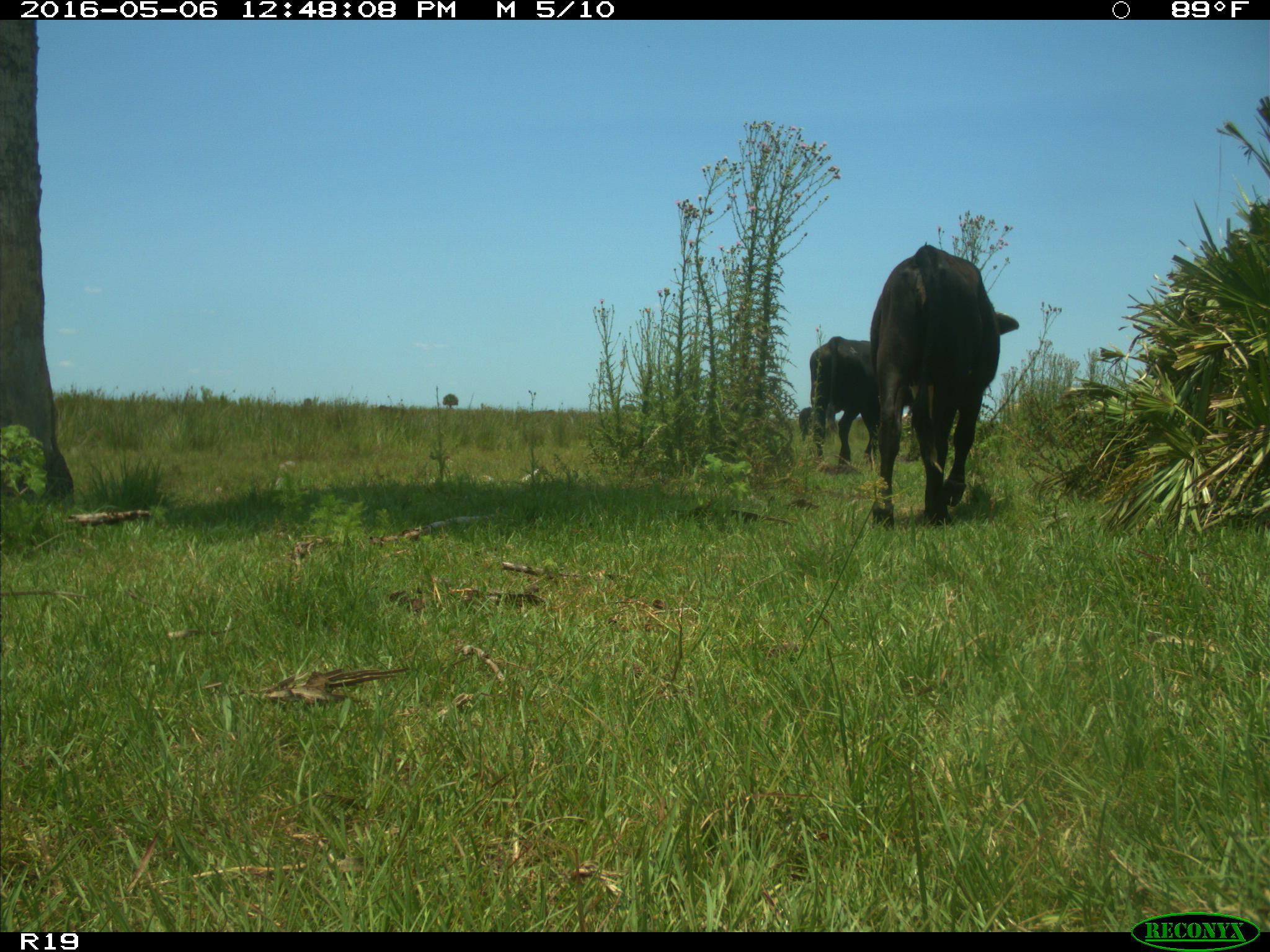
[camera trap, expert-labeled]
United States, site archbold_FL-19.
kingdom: Animalia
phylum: Chordata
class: Mammalia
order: Artiodactyla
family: Bovidae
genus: Bos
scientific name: Bos taurus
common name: domestic cow